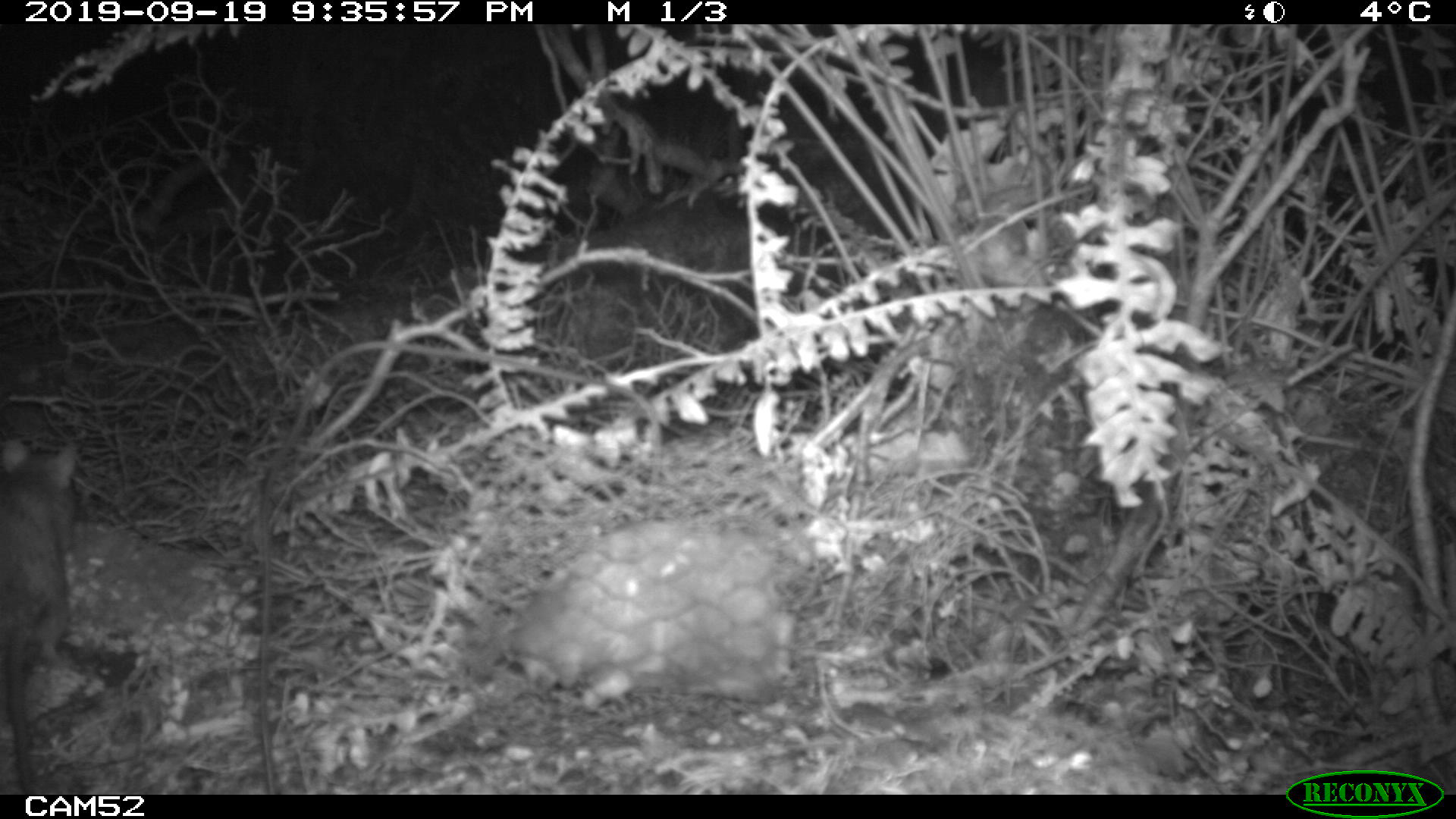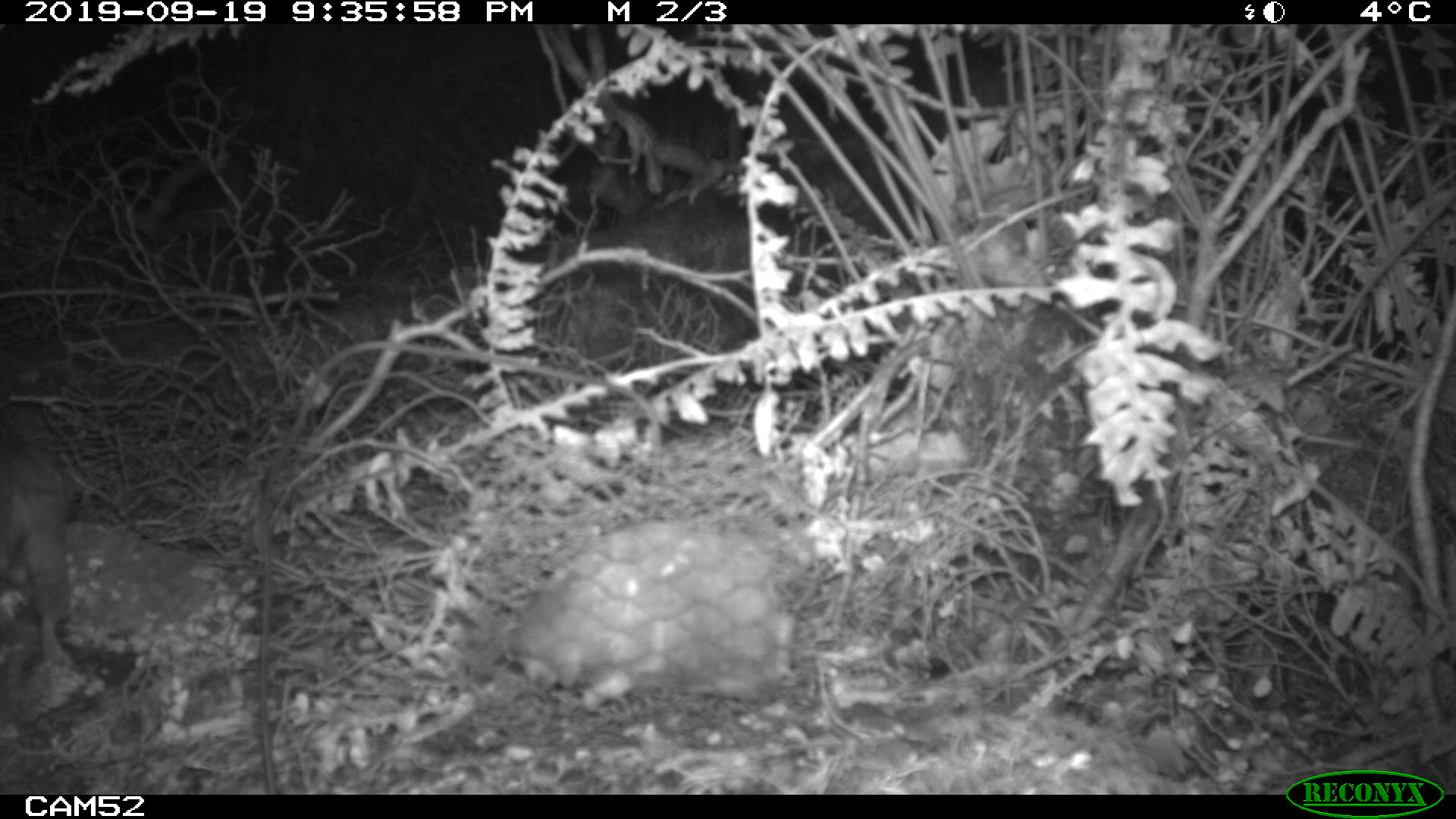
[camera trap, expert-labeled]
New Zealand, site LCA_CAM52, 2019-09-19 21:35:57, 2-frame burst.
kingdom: Animalia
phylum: Chordata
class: Mammalia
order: Rodentia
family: Muridae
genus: Rattus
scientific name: Rattus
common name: rat